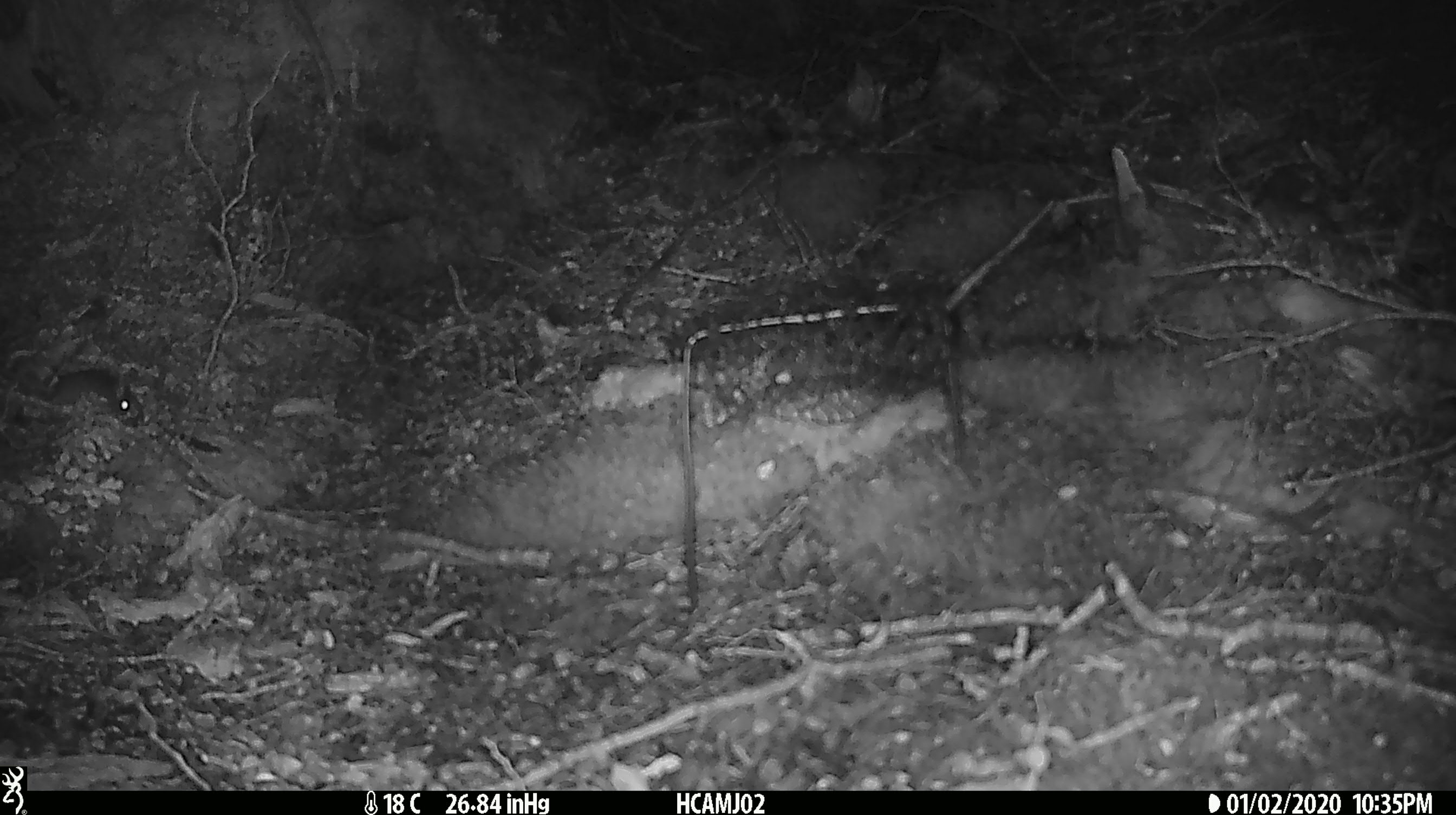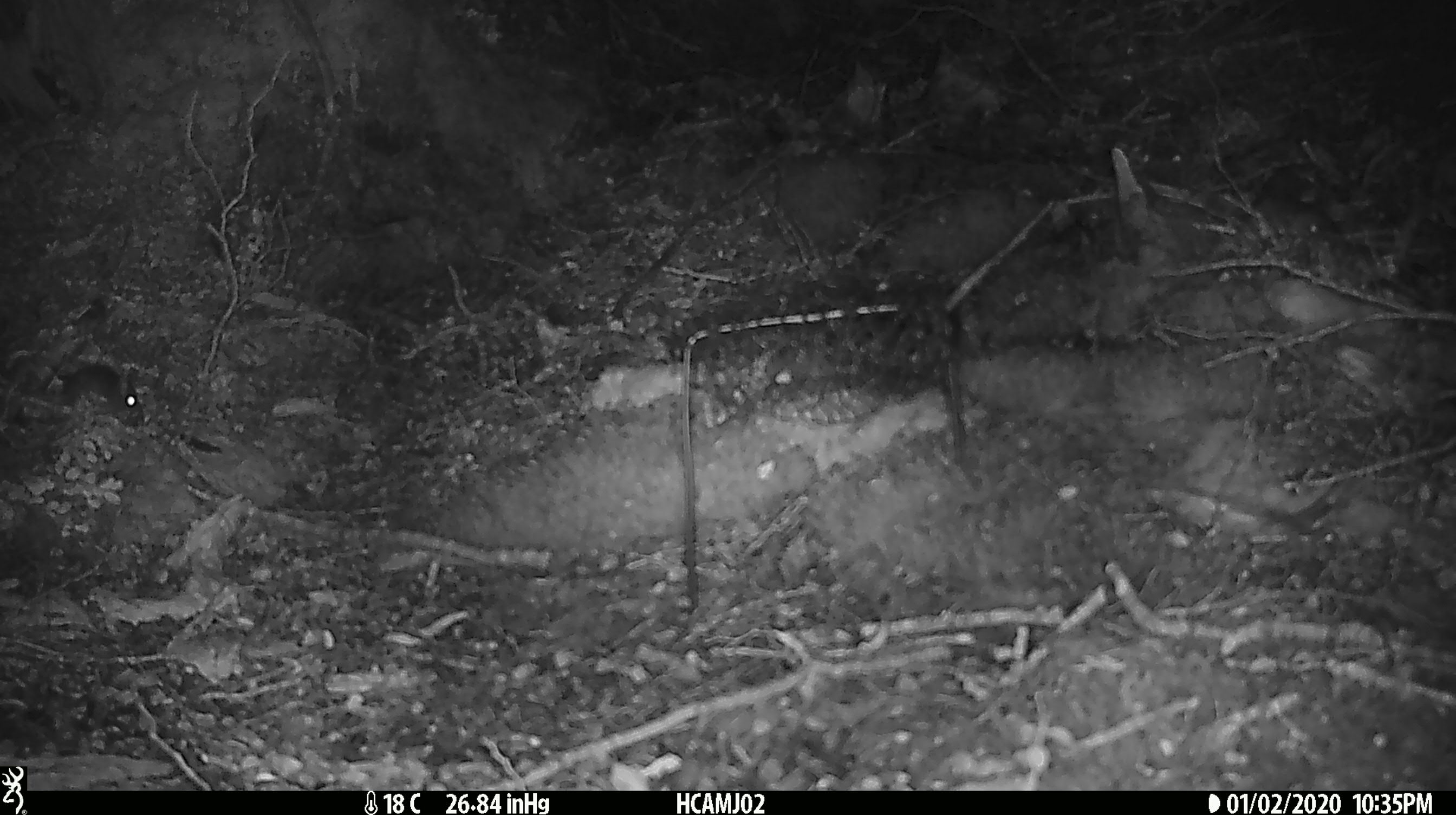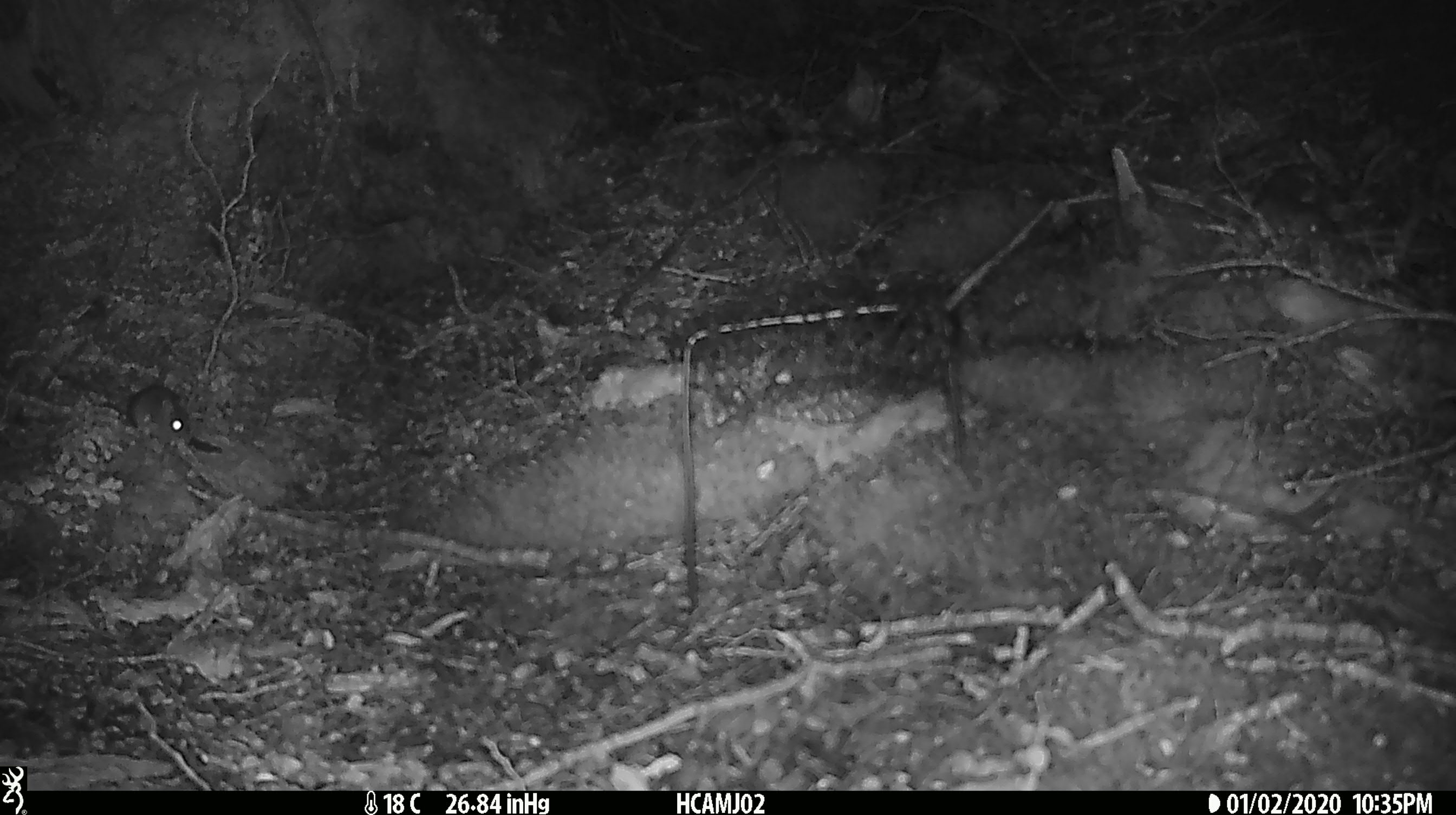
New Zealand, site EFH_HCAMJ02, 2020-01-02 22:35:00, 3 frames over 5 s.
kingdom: Animalia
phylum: Chordata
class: Mammalia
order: Rodentia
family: Muridae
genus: Mus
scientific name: Mus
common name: mouse